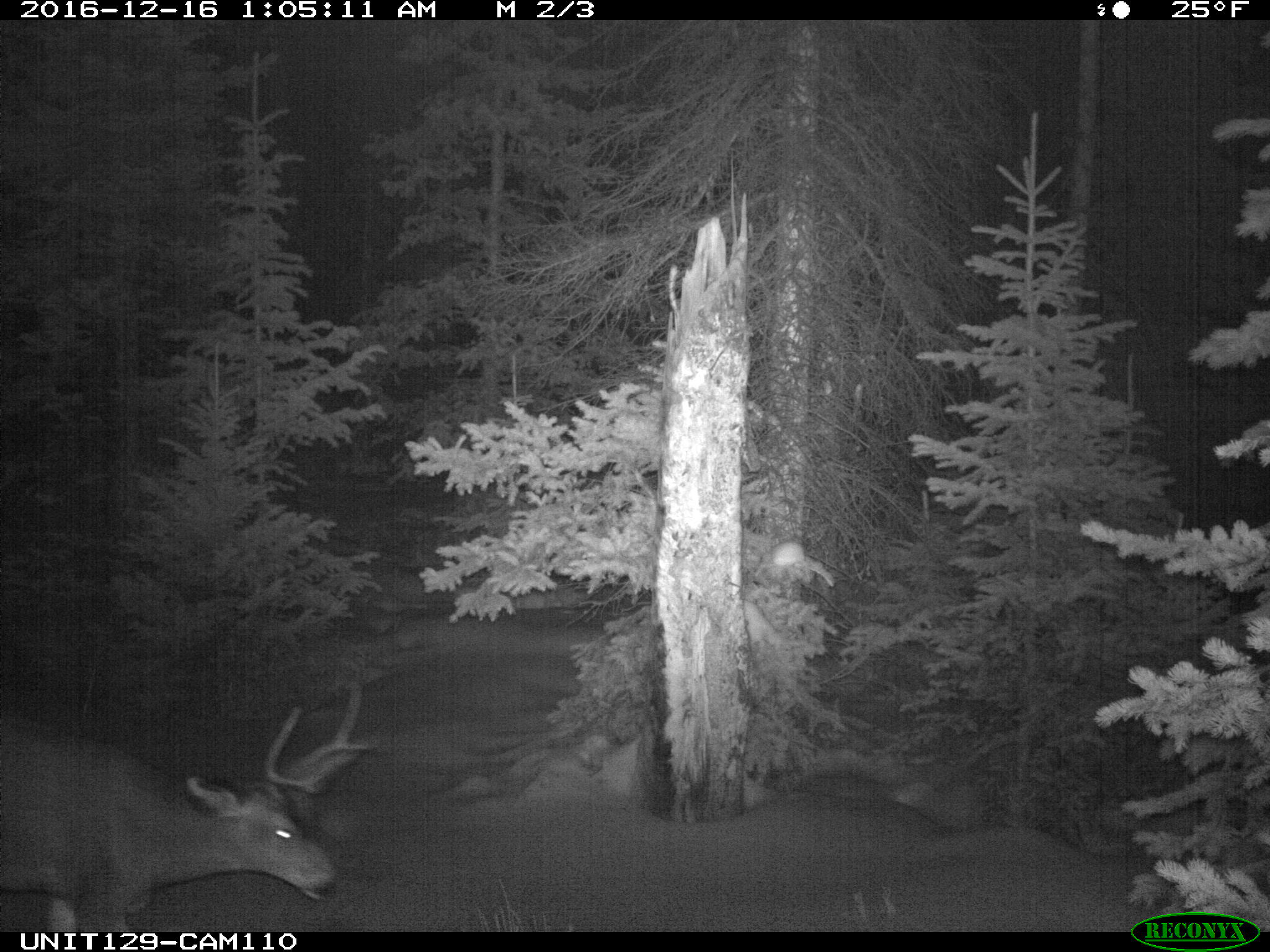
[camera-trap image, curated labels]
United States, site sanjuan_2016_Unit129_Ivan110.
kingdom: Animalia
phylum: Chordata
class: Mammalia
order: Artiodactyla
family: Cervidae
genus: Odocoileus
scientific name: Odocoileus hemionus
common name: mule deer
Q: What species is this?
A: Odocoileus hemionus (mule deer).